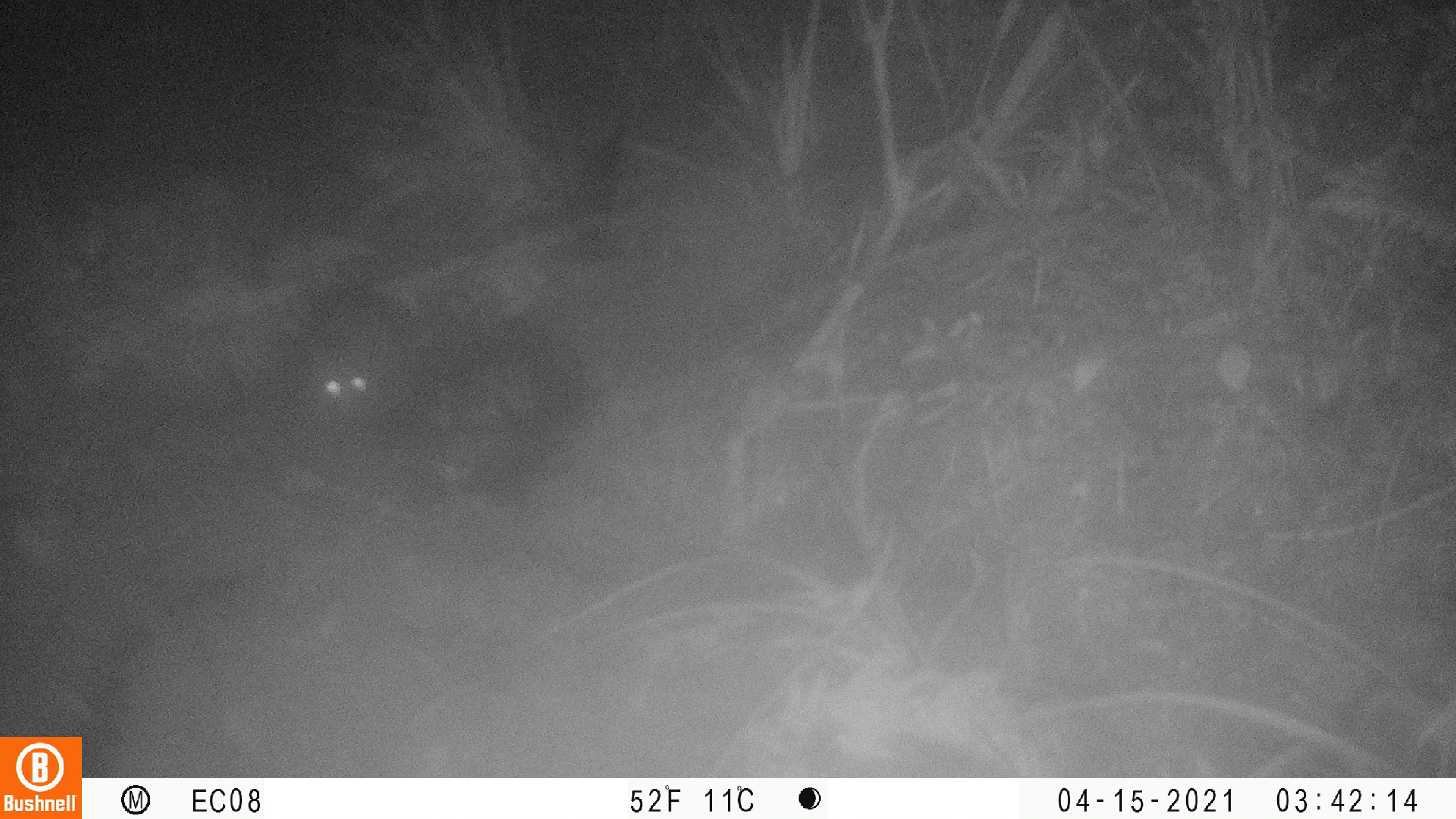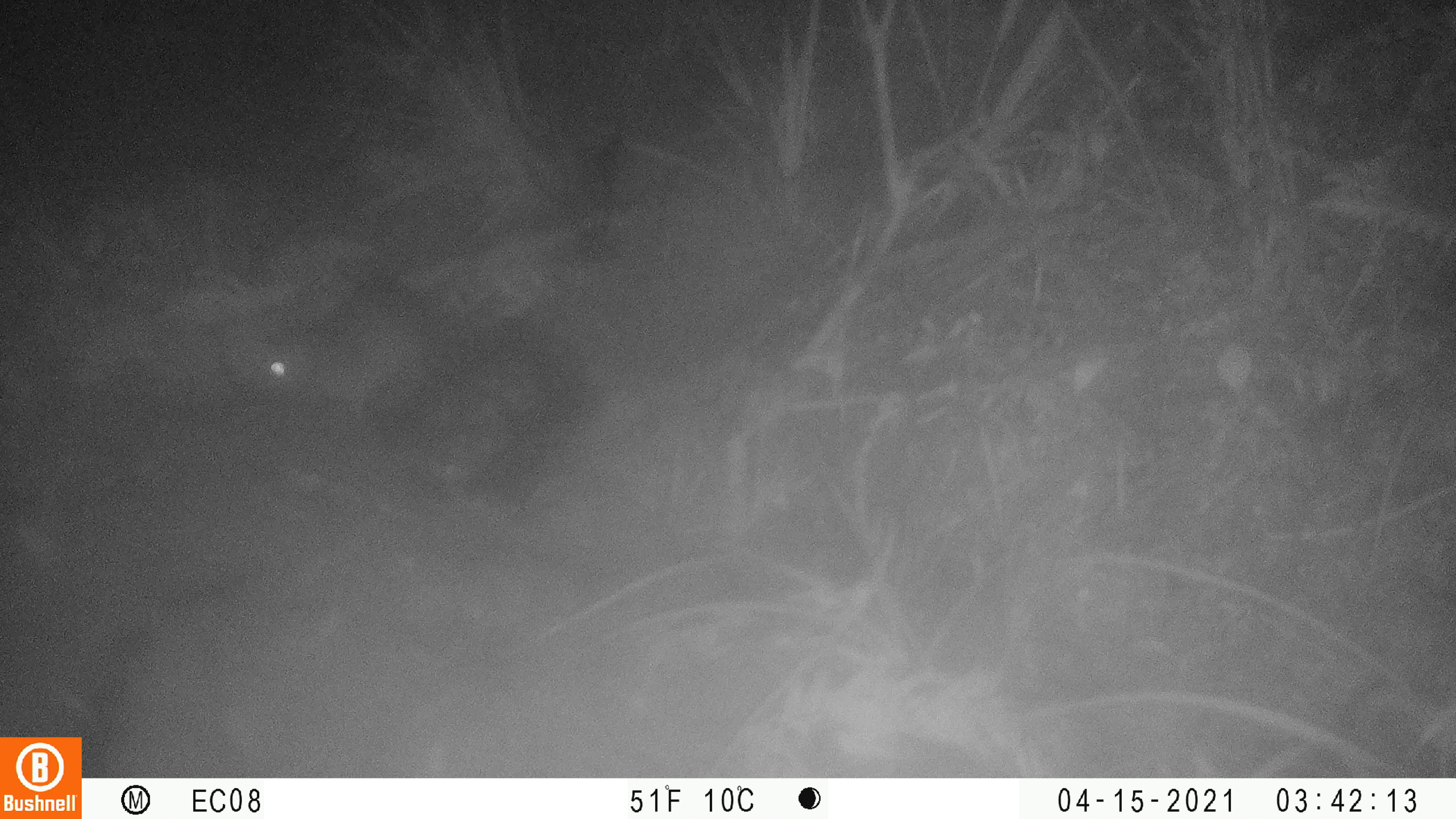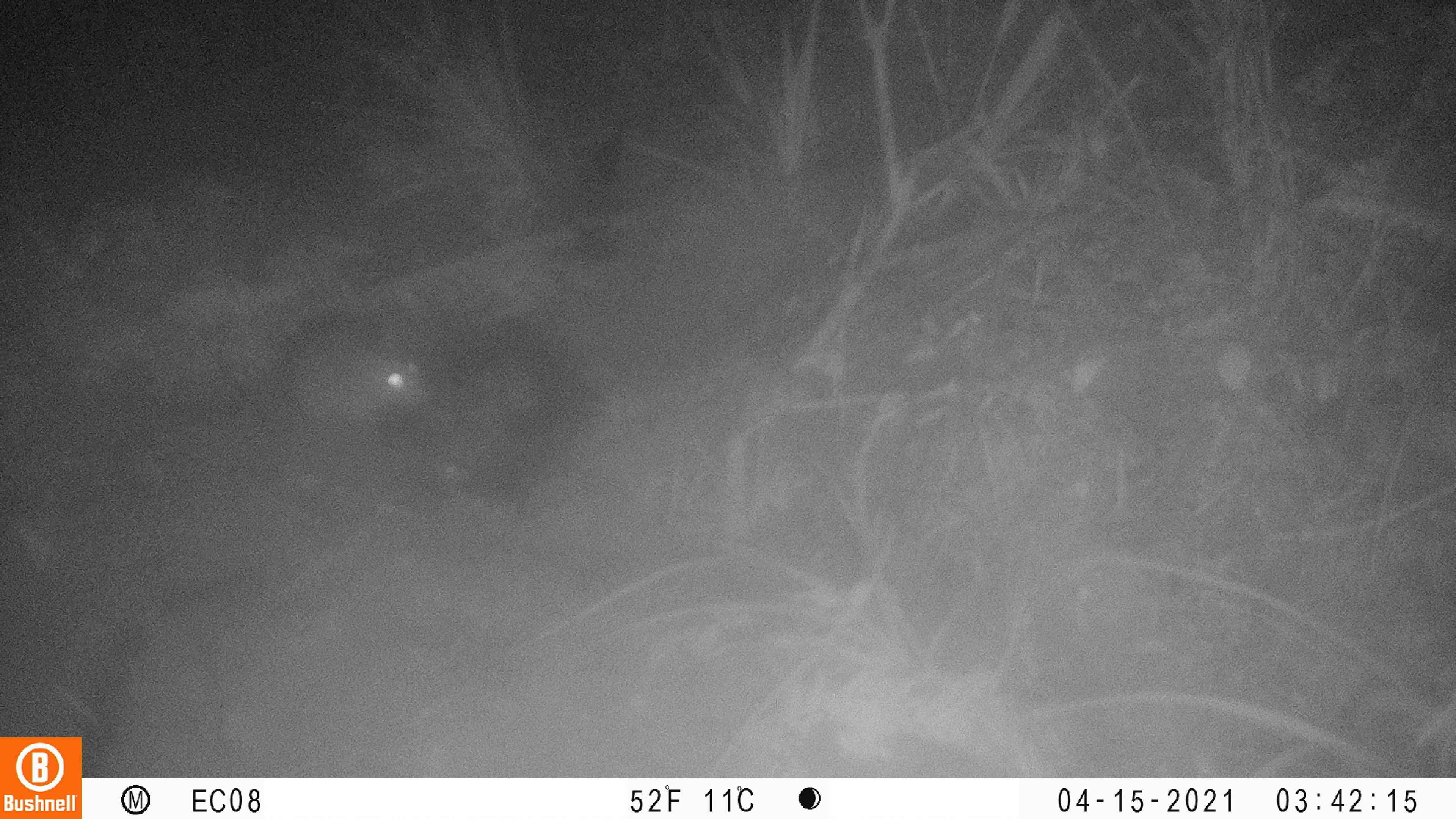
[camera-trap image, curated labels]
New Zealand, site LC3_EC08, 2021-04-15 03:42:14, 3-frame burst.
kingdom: Animalia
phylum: Chordata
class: Mammalia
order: Rodentia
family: Muridae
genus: Rattus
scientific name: Rattus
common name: rat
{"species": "rat (Rattus)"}